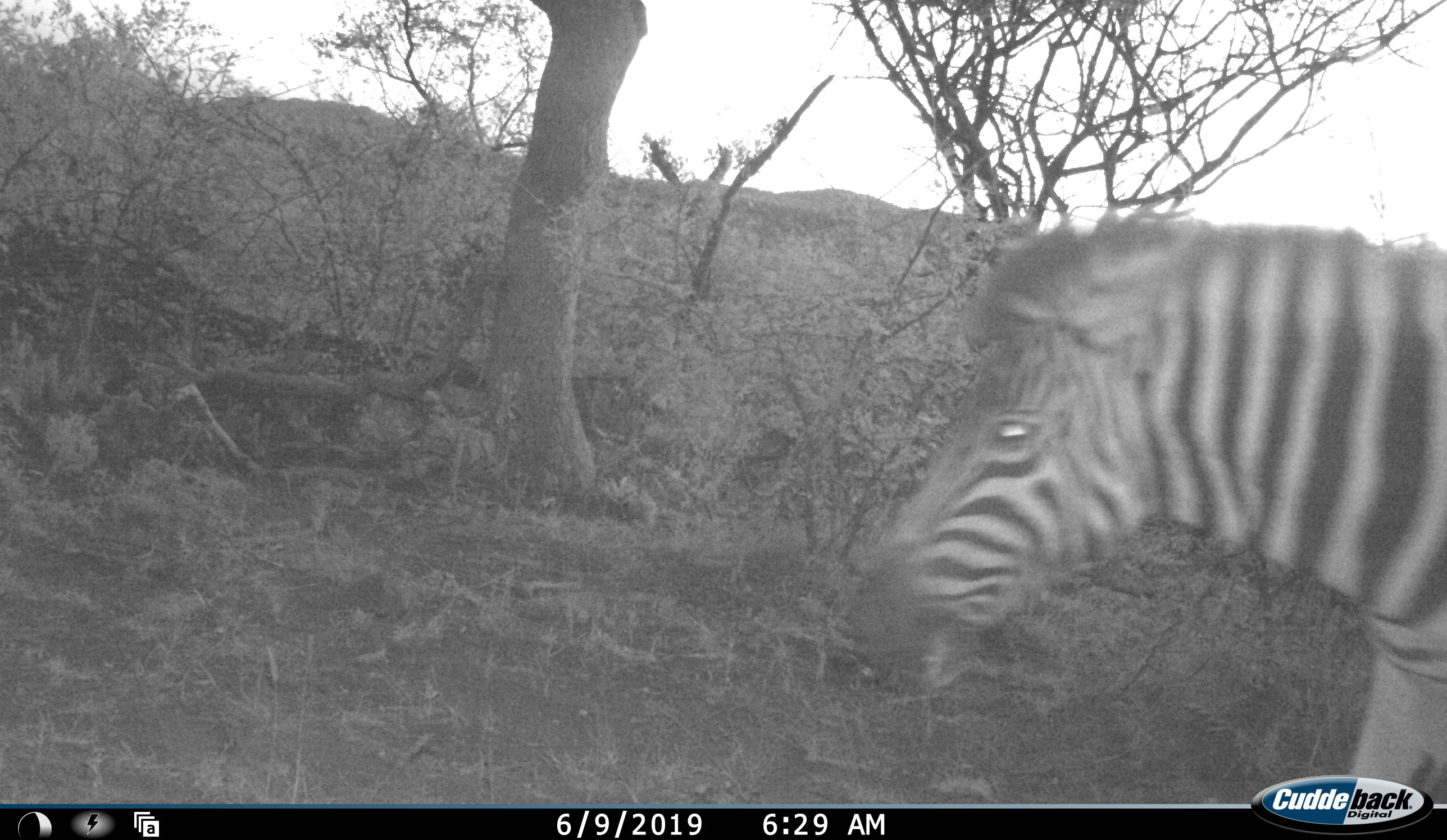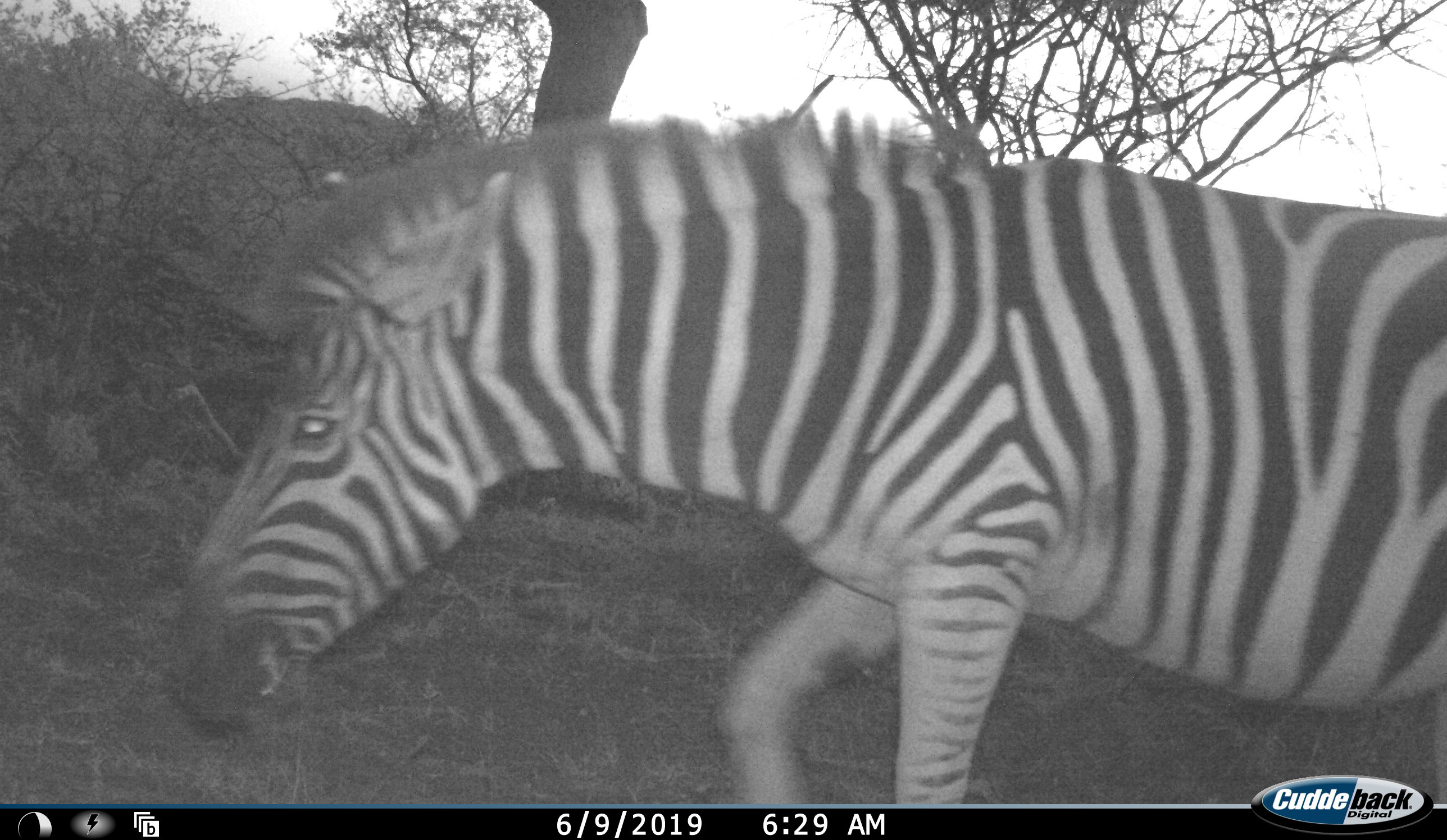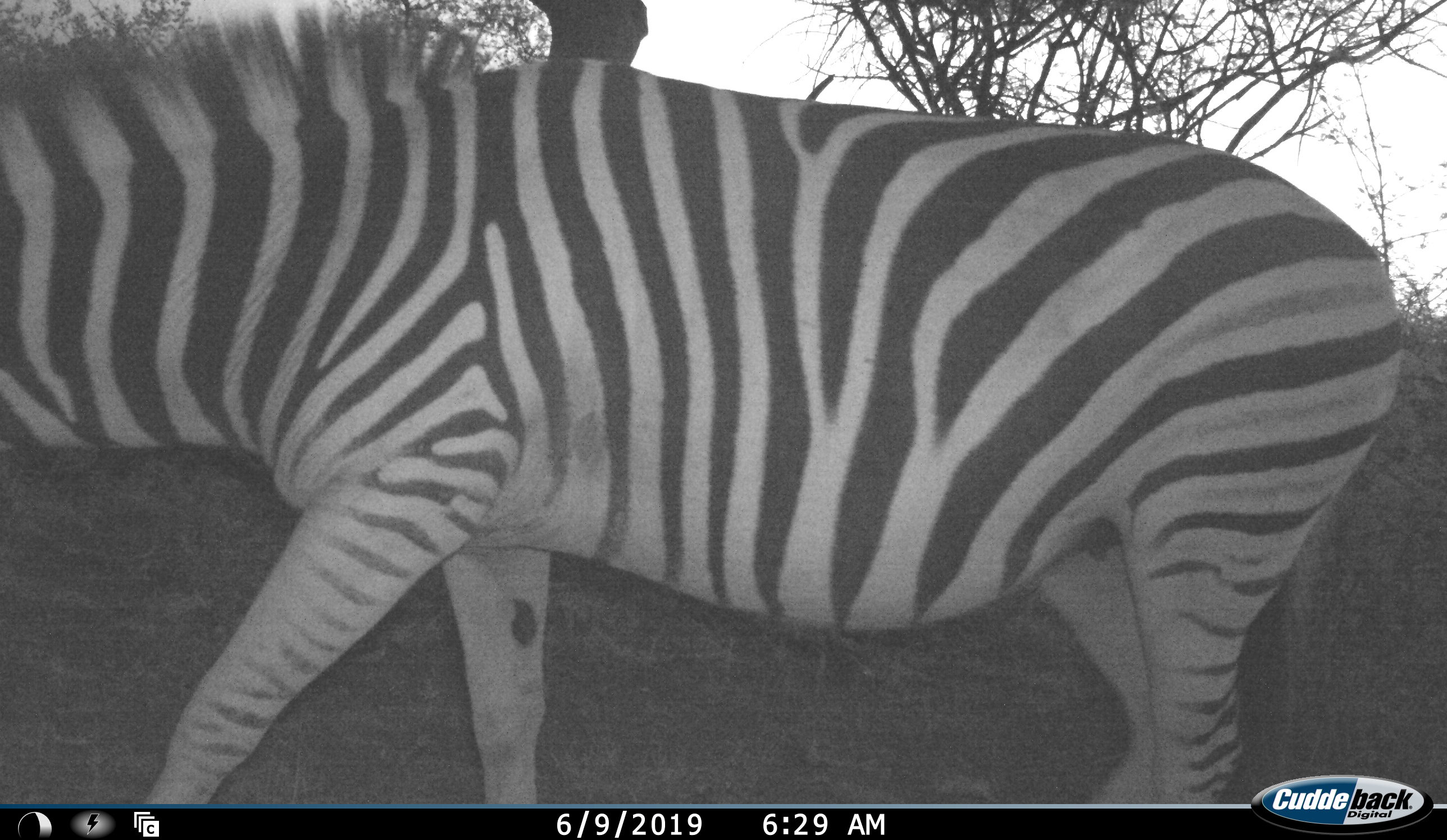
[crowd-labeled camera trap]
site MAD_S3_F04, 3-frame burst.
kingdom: Animalia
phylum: Chordata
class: Mammalia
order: Perissodactyla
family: Equidae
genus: Equus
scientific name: Equus quagga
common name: plains zebra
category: zebraplains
Zebraplains (plains zebra) (Equus quagga), count 1. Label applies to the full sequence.